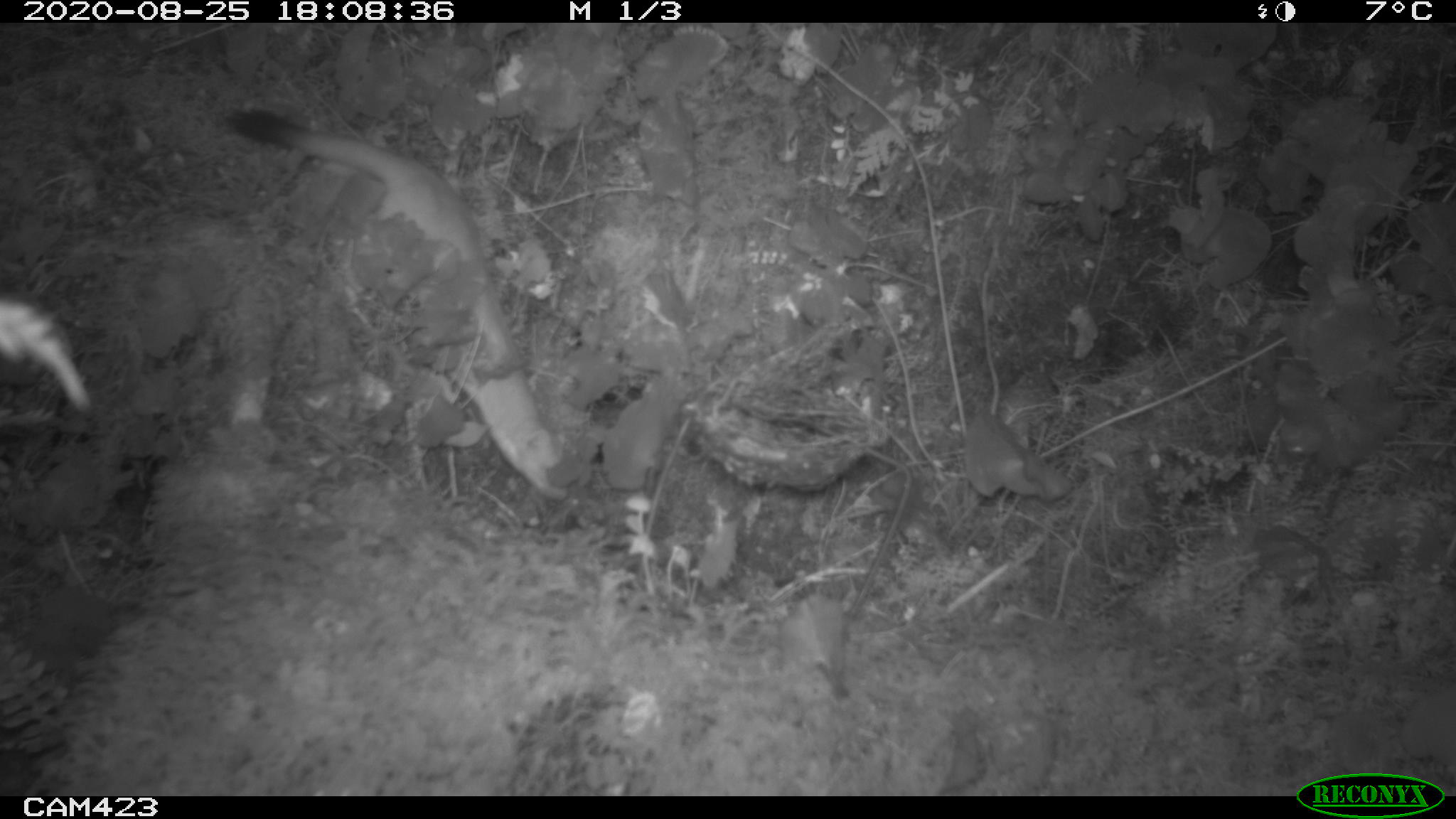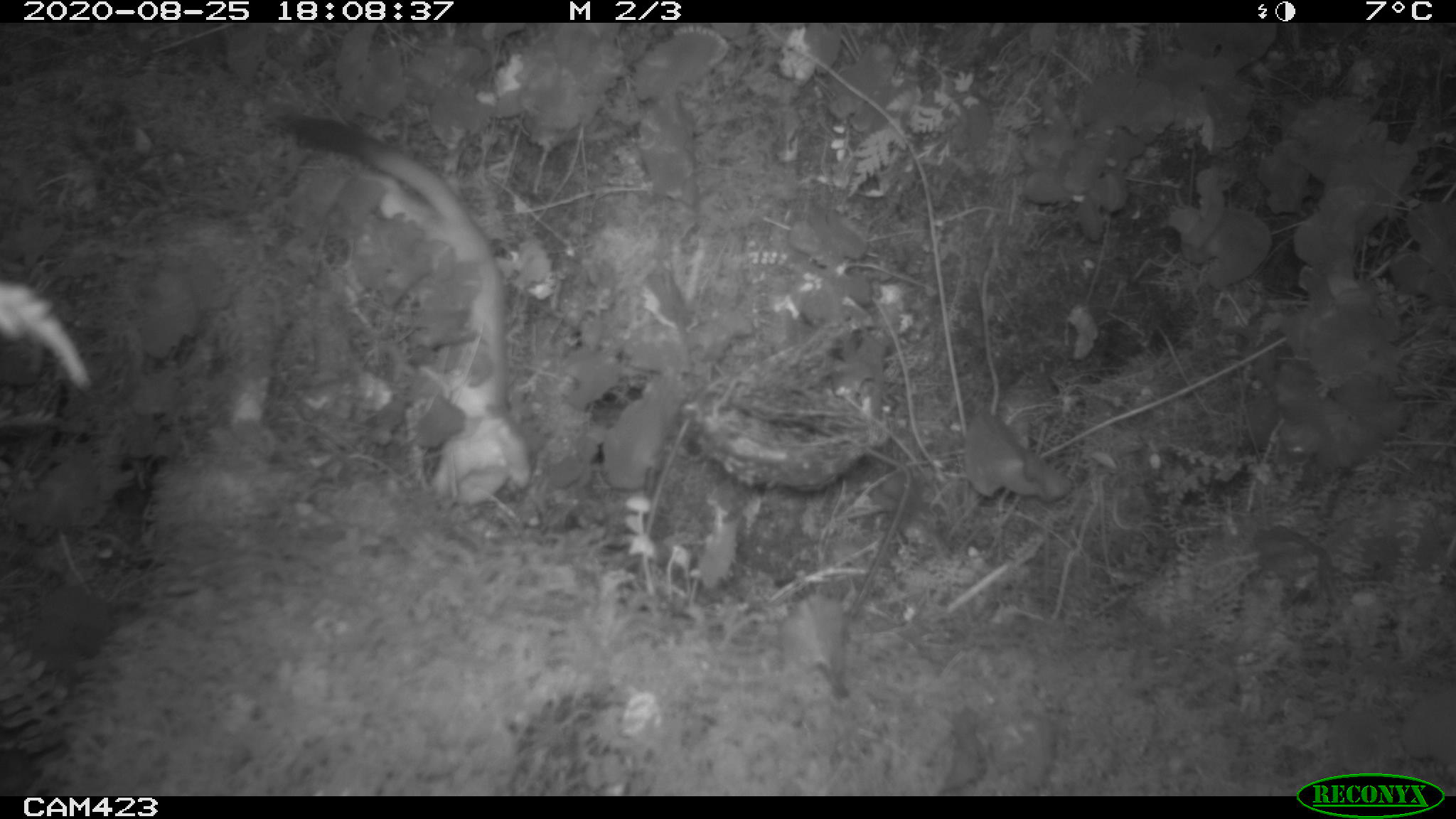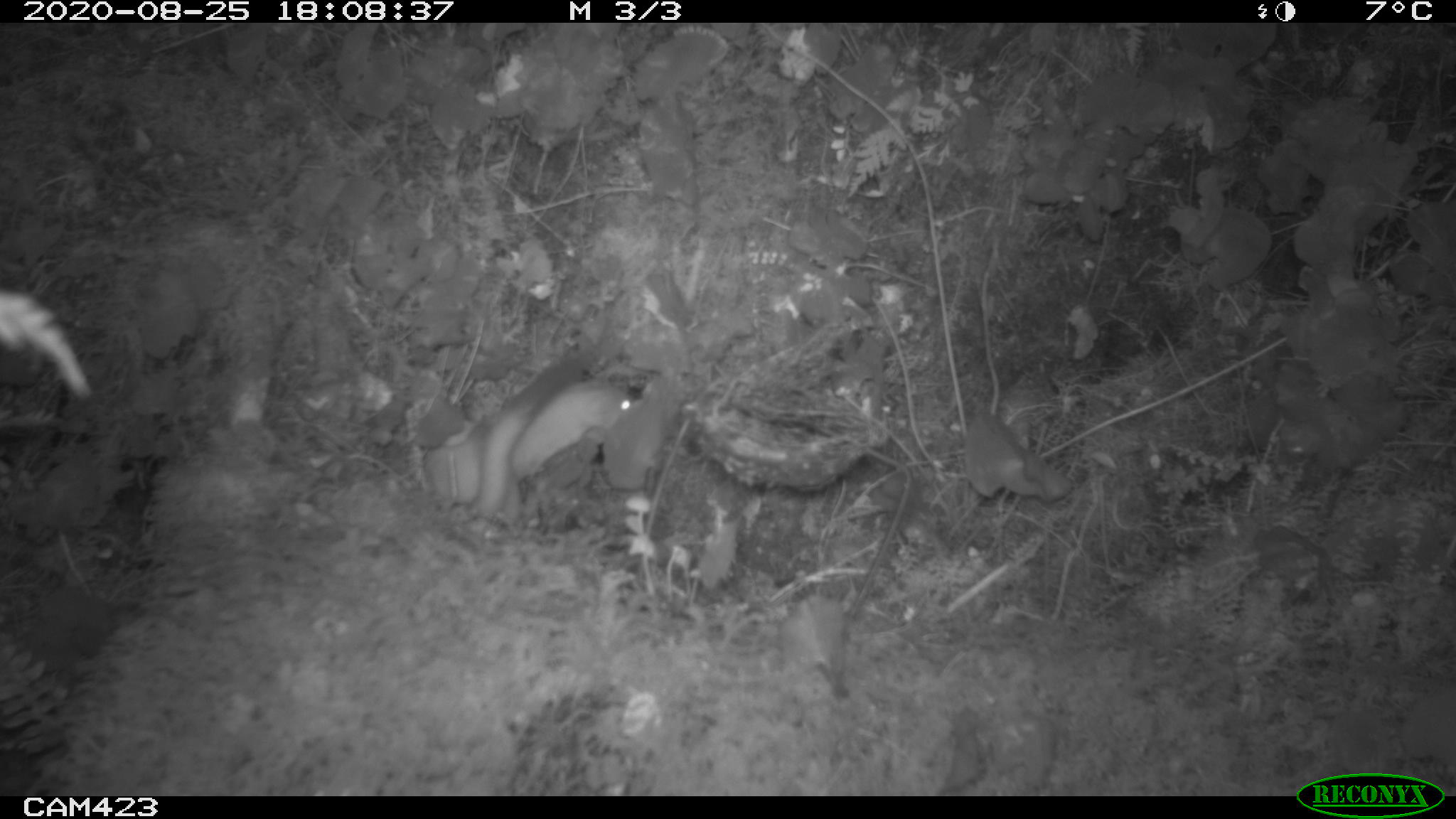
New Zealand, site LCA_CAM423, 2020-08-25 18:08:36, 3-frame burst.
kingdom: Animalia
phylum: Chordata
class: Mammalia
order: Carnivora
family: Mustelidae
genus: Mustela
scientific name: Mustela erminea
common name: stoat